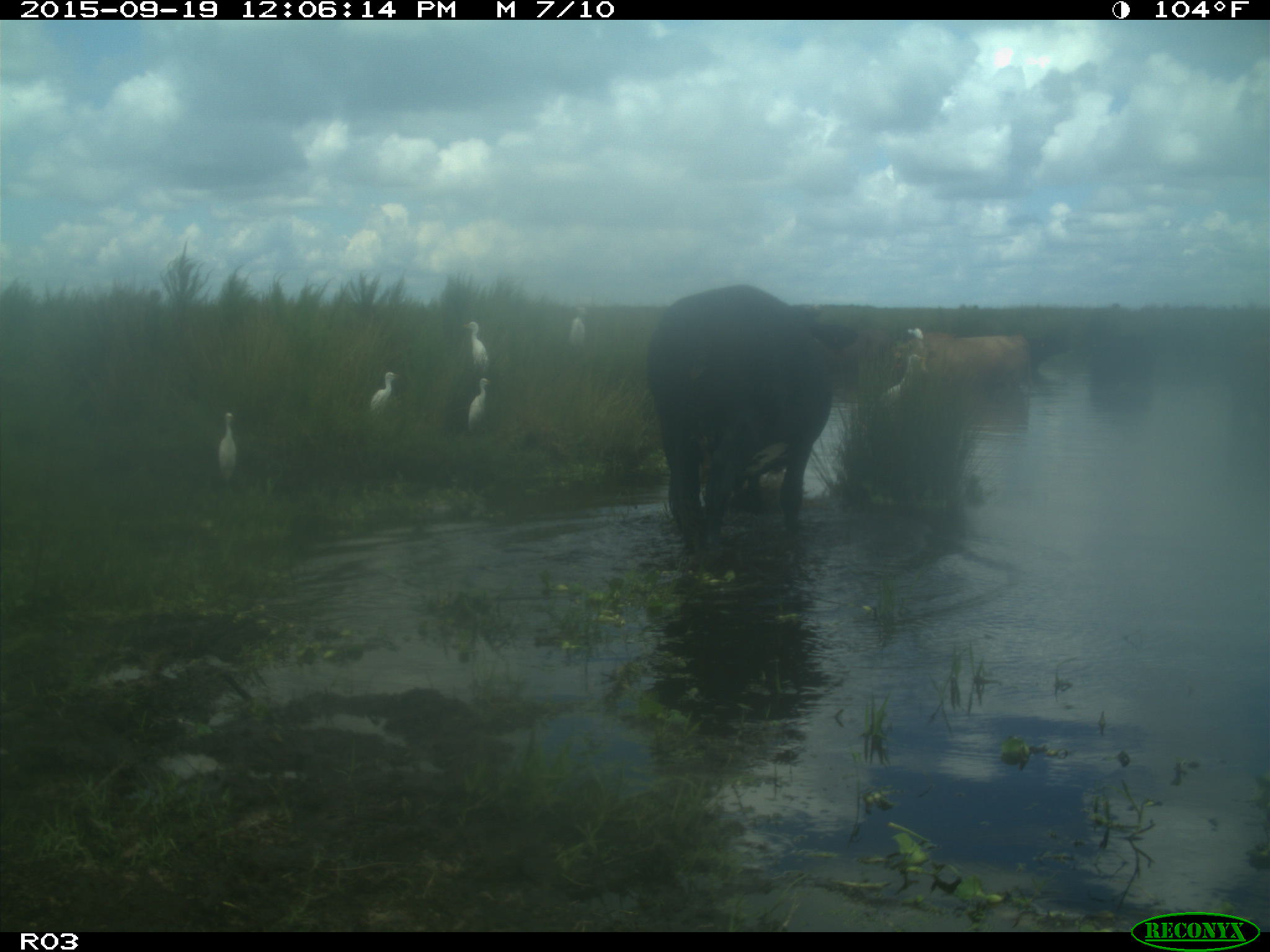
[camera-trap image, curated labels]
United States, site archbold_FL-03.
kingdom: Animalia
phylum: Chordata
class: Mammalia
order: Artiodactyla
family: Bovidae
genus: Bos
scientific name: Bos taurus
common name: domestic cow